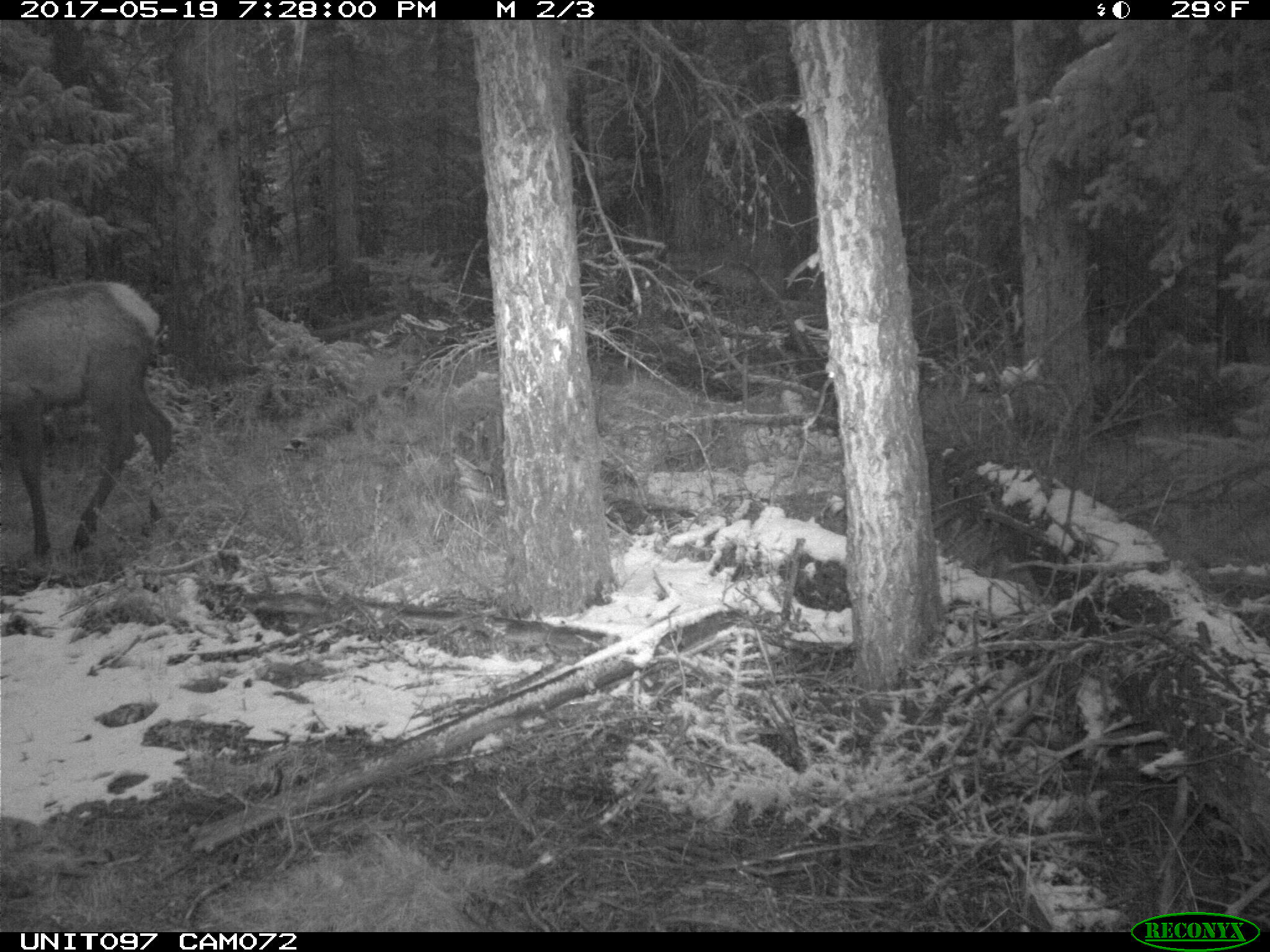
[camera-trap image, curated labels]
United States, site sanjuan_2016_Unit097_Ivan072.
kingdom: Animalia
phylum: Chordata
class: Mammalia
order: Artiodactyla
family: Cervidae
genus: Cervus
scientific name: Cervus elaphus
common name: red deer